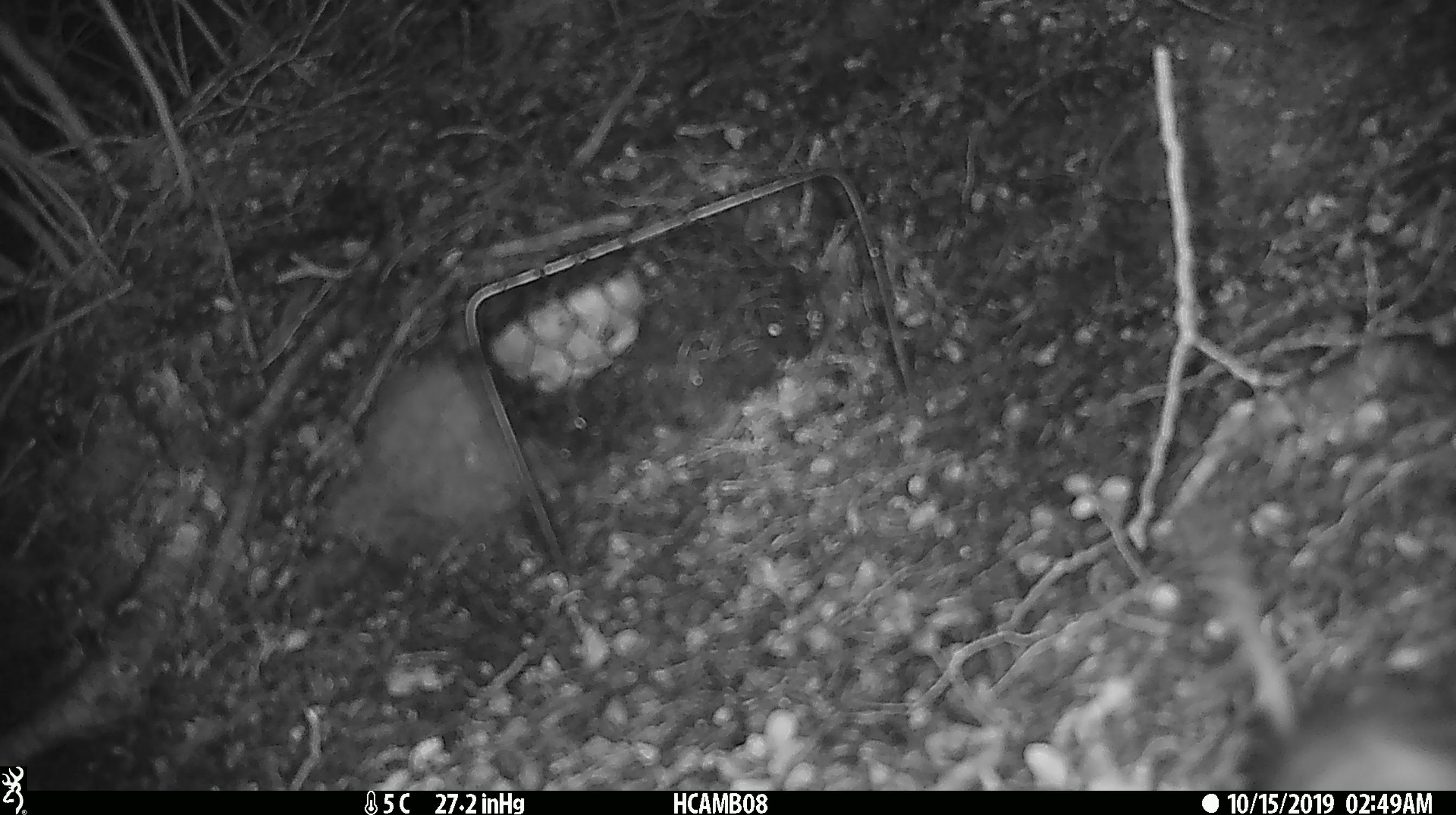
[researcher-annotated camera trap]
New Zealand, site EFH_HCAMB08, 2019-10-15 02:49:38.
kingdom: Animalia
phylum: Chordata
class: Mammalia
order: Rodentia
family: Muridae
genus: Mus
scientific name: Mus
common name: mouse